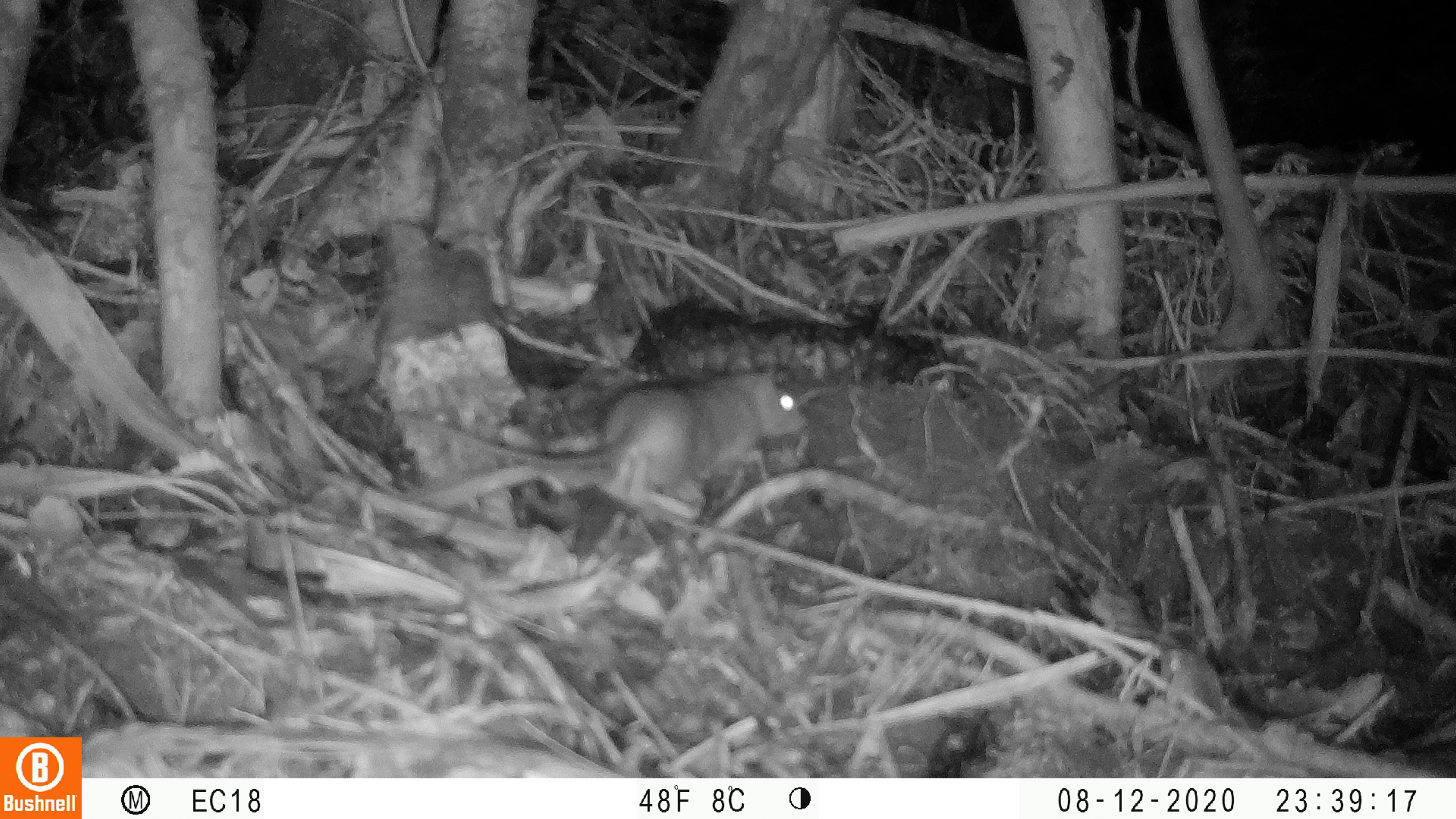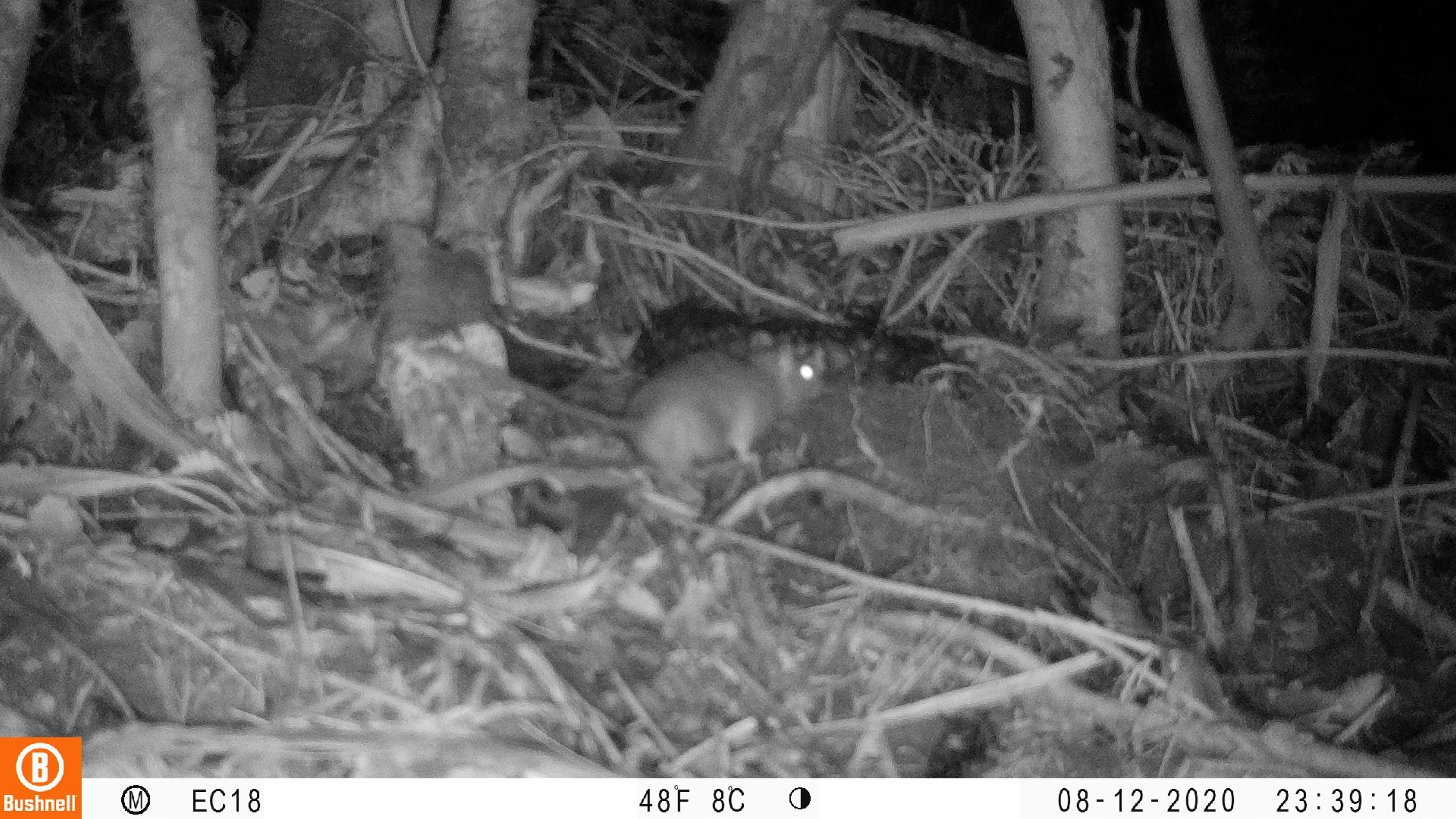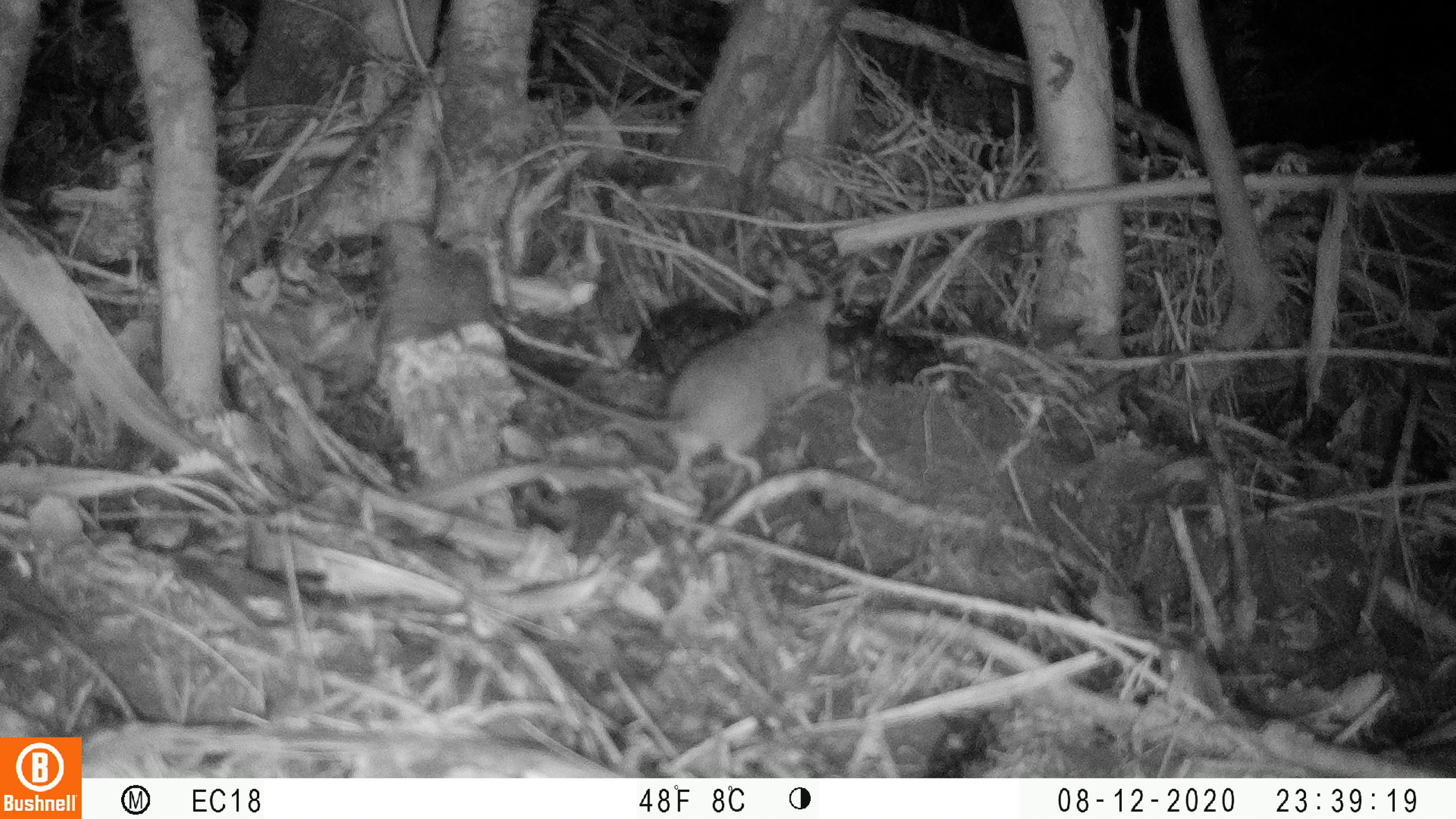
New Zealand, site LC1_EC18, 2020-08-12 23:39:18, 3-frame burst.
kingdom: Animalia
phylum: Chordata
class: Mammalia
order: Rodentia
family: Muridae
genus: Rattus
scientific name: Rattus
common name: rat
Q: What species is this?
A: Rat (Rattus).